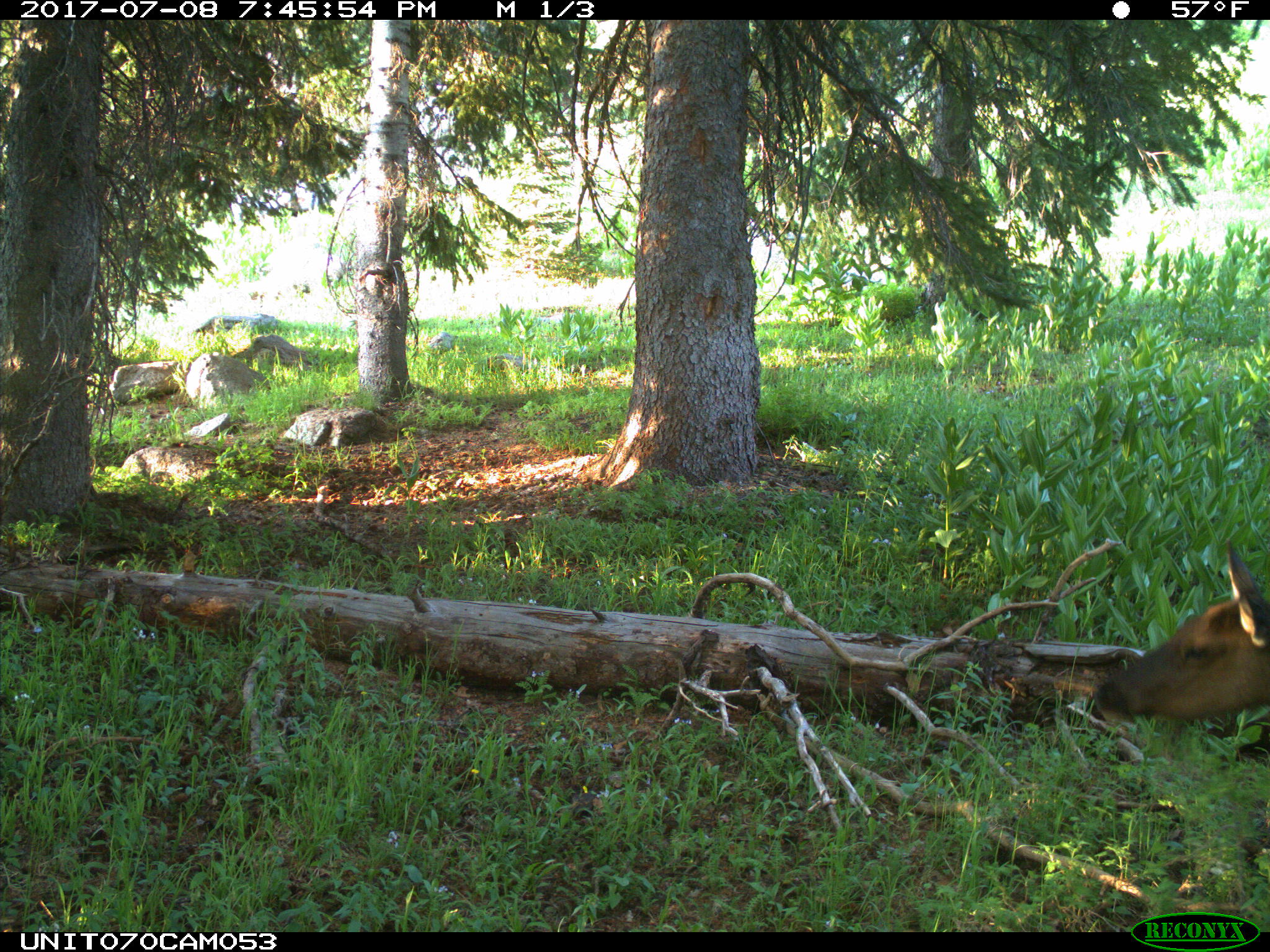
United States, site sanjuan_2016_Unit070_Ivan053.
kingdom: Animalia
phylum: Chordata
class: Mammalia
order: Artiodactyla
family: Cervidae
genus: Cervus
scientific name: Cervus elaphus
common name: red deer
Cervus elaphus (red deer).